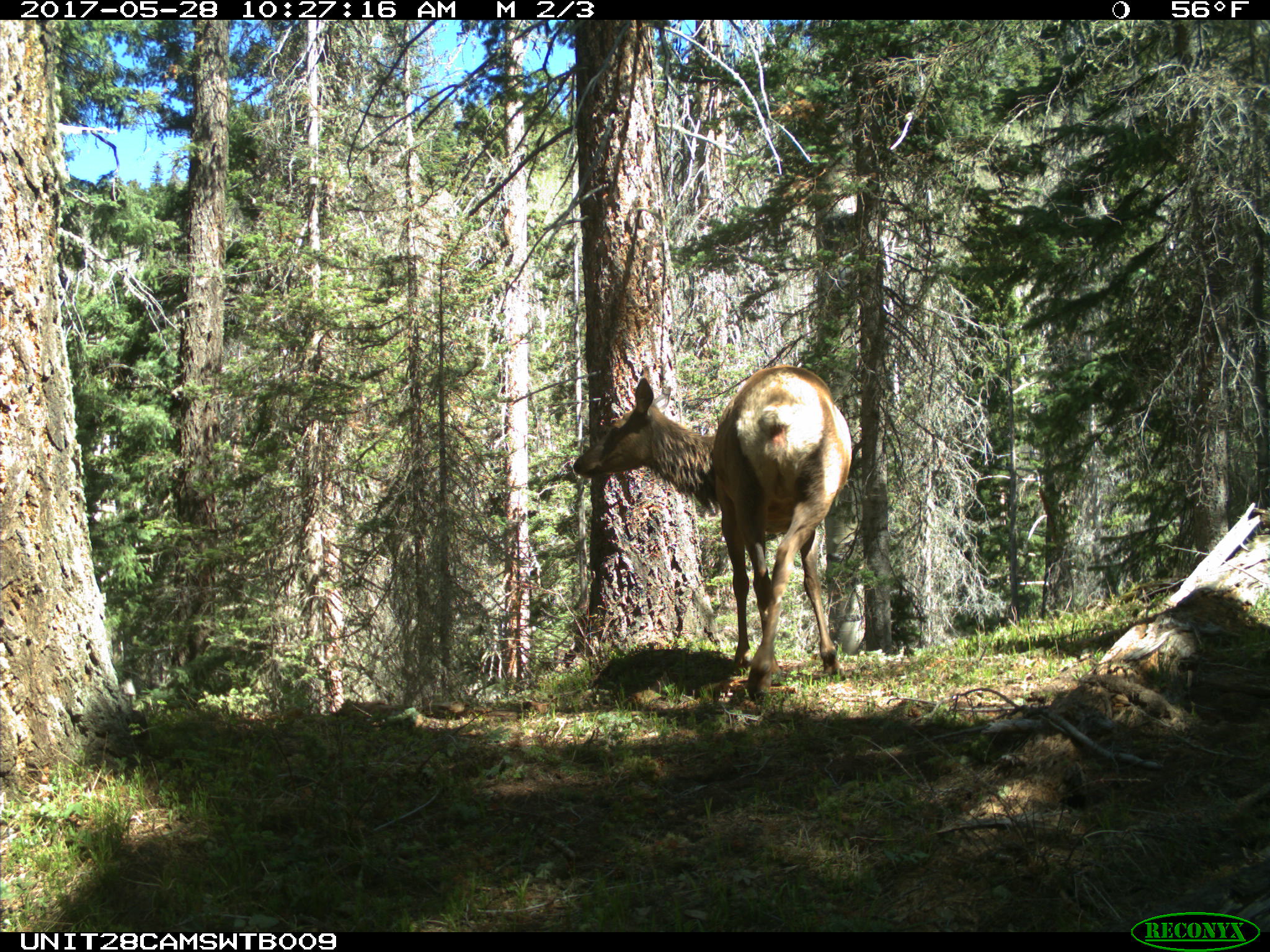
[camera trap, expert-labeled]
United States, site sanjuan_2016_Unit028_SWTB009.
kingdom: Animalia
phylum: Chordata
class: Mammalia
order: Artiodactyla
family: Cervidae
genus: Cervus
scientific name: Cervus elaphus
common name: red deer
Cervus elaphus (red deer).